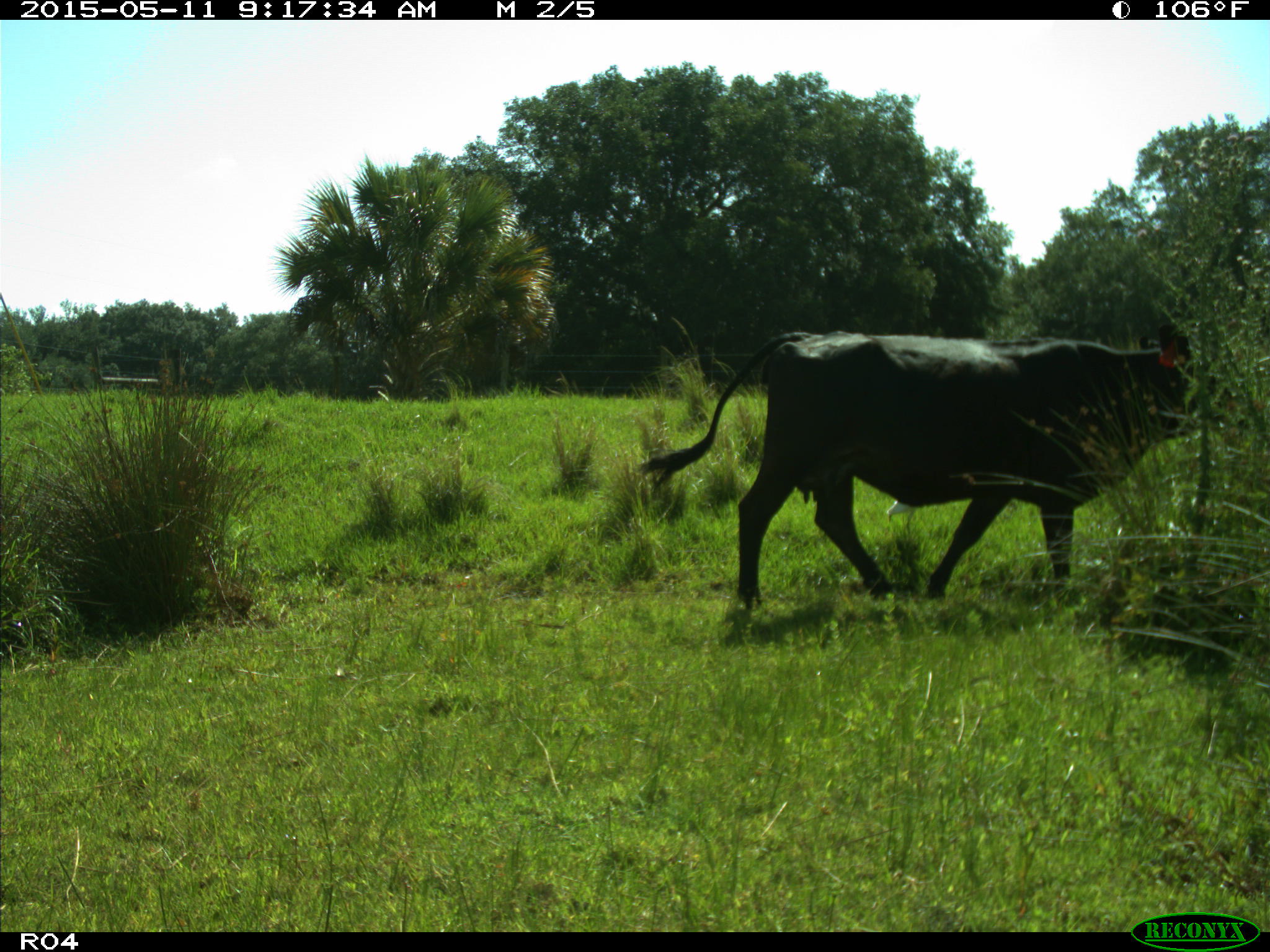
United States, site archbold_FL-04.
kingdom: Animalia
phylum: Chordata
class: Mammalia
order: Artiodactyla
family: Bovidae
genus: Bos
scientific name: Bos taurus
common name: domestic cow